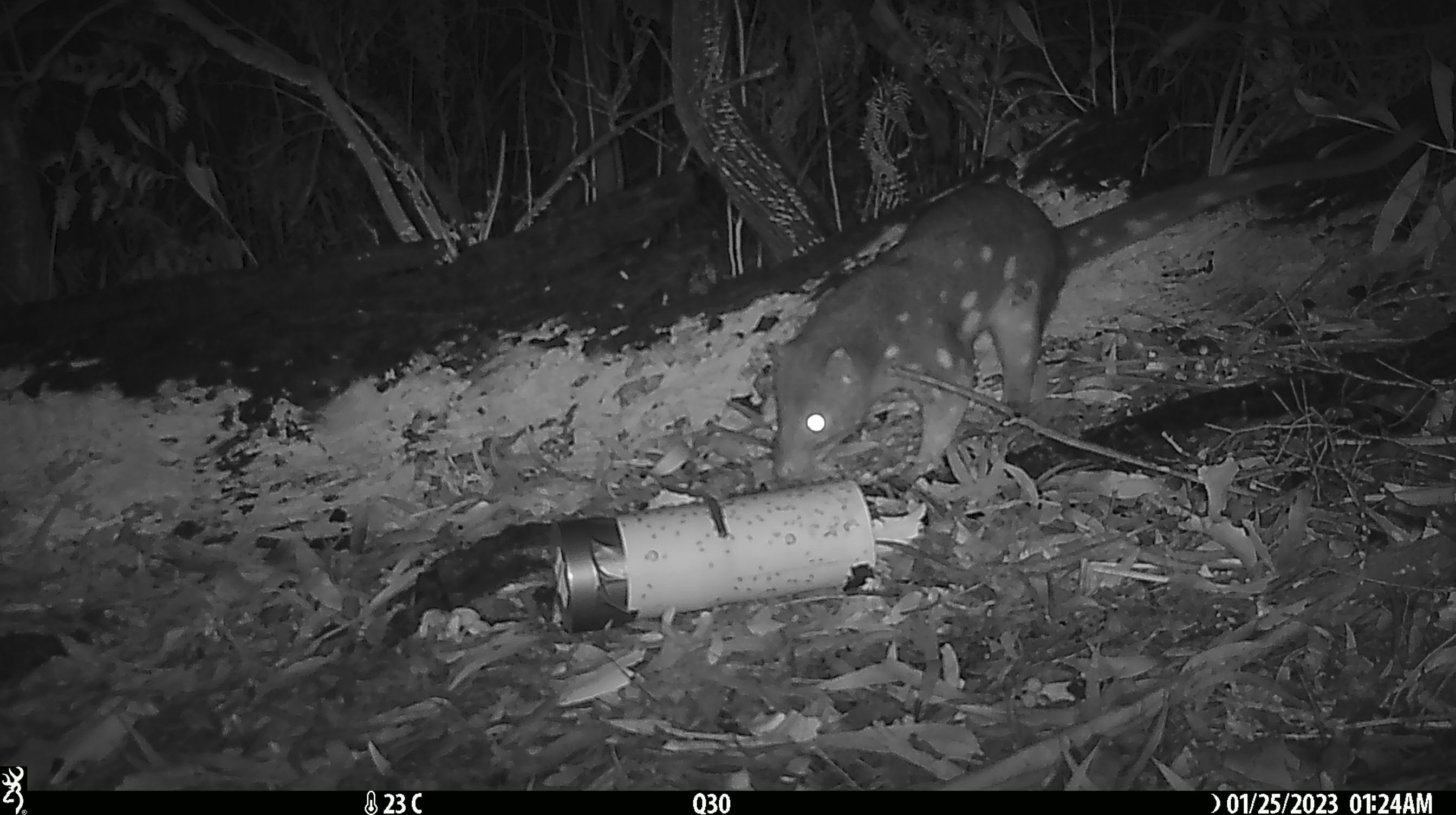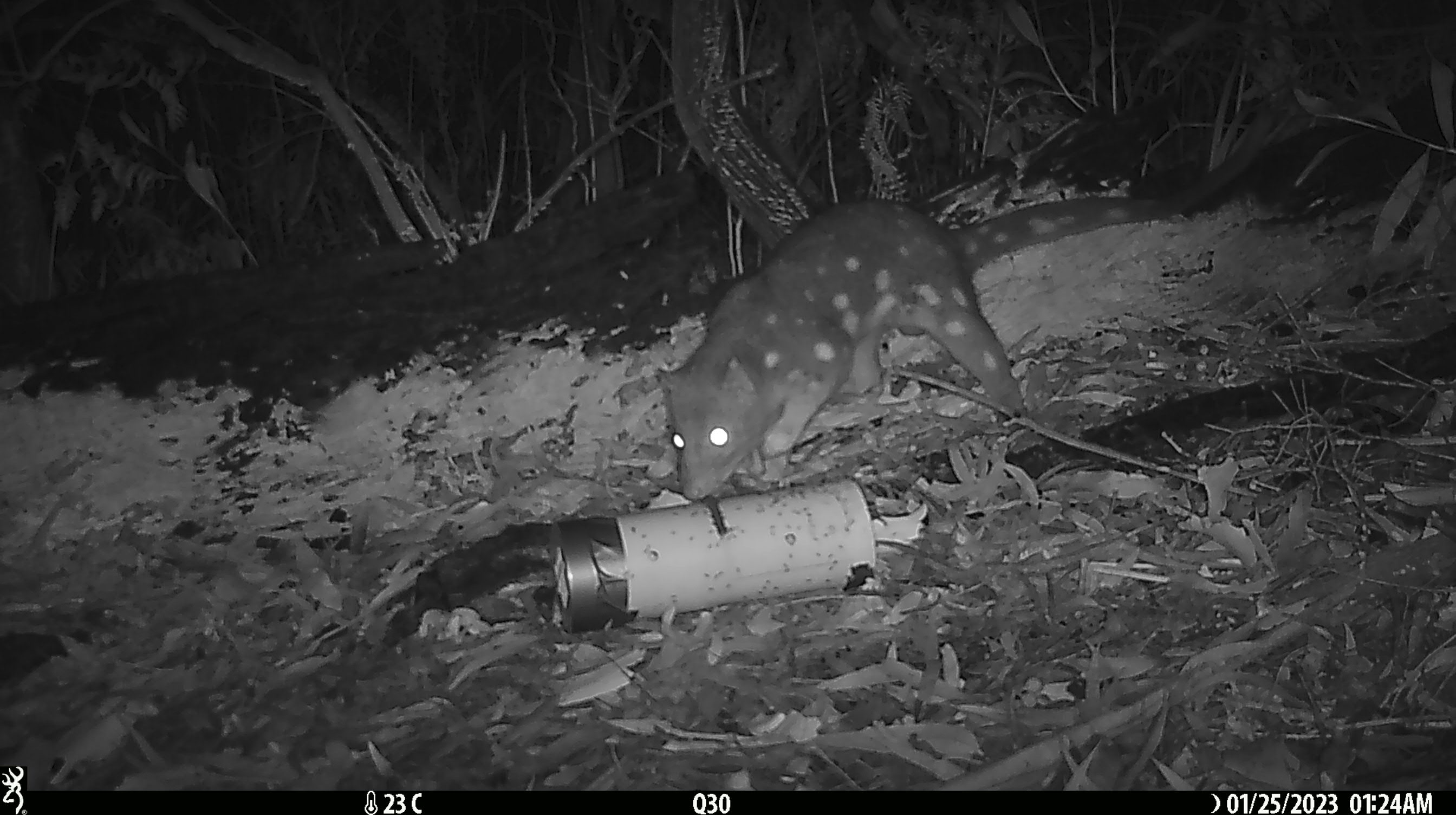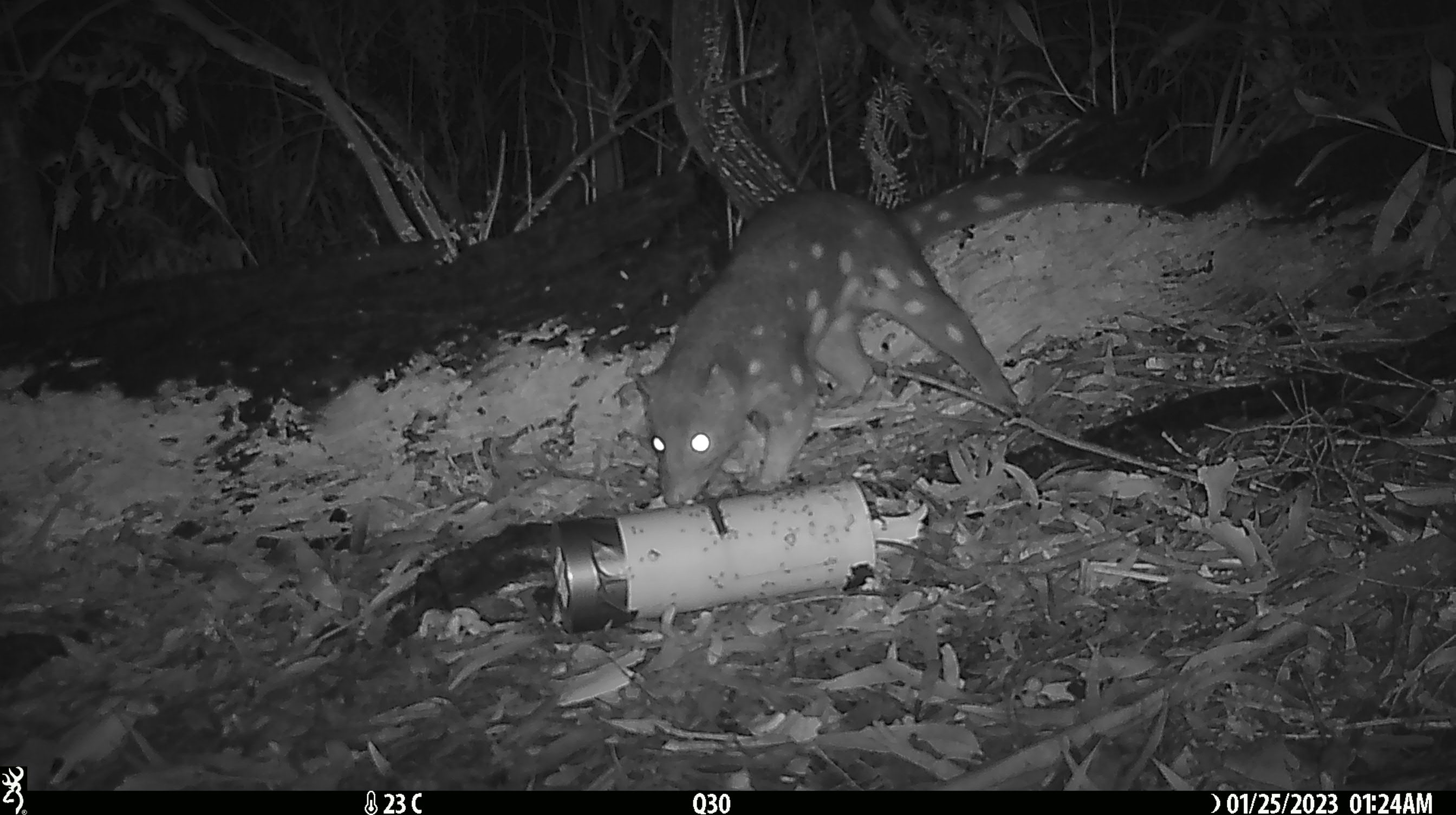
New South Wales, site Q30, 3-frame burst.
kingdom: Animalia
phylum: Chordata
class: Mammalia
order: Dasyuromorphia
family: Dasyuridae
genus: Dasyurus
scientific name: Dasyurus maculatus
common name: spotted-tailed quoll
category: quoll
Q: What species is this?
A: Quoll (spotted-tailed quoll) (Dasyurus maculatus).